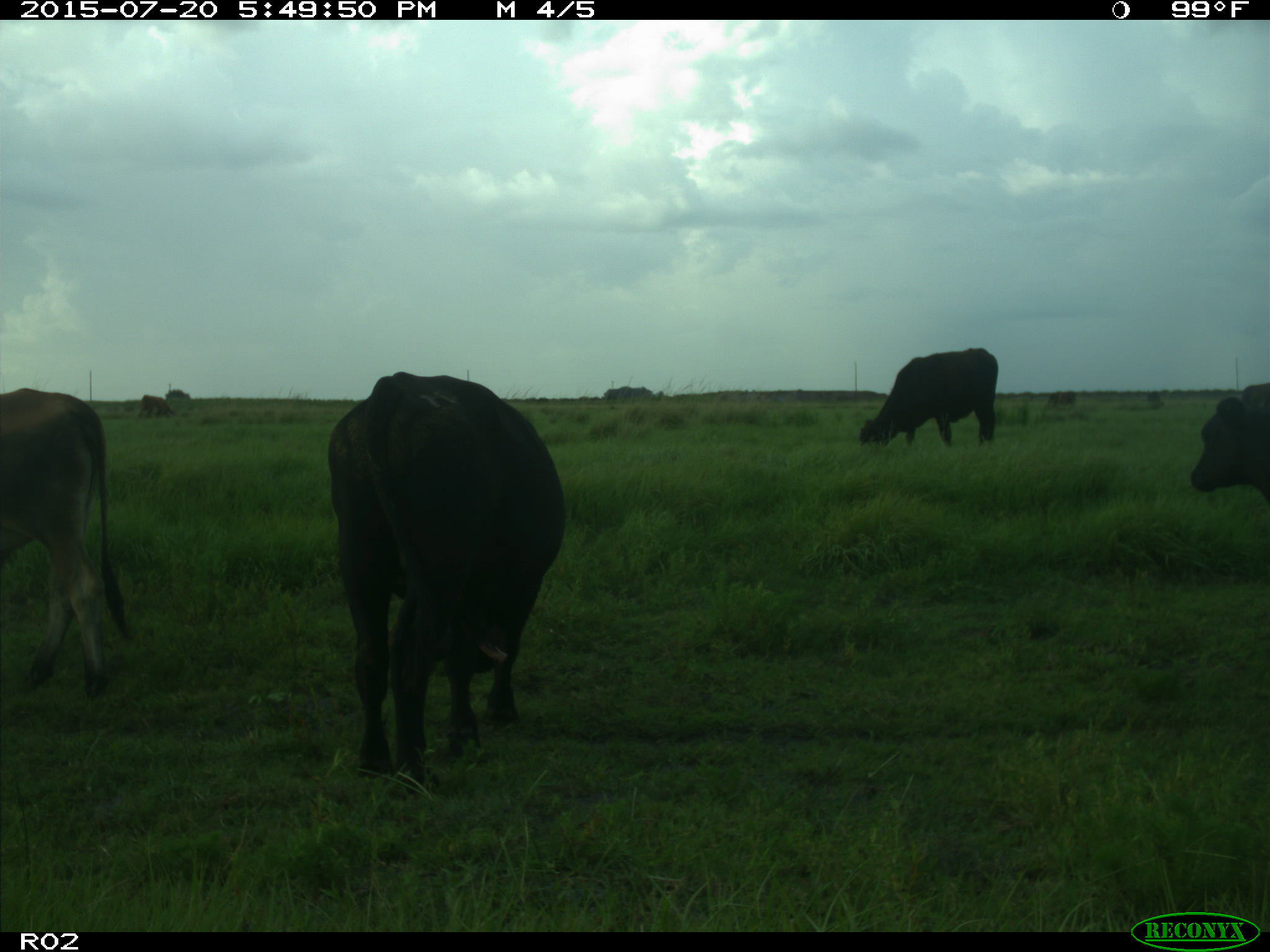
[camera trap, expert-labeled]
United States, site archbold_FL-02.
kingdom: Animalia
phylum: Chordata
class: Mammalia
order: Artiodactyla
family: Bovidae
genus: Bos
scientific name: Bos taurus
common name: domestic cow